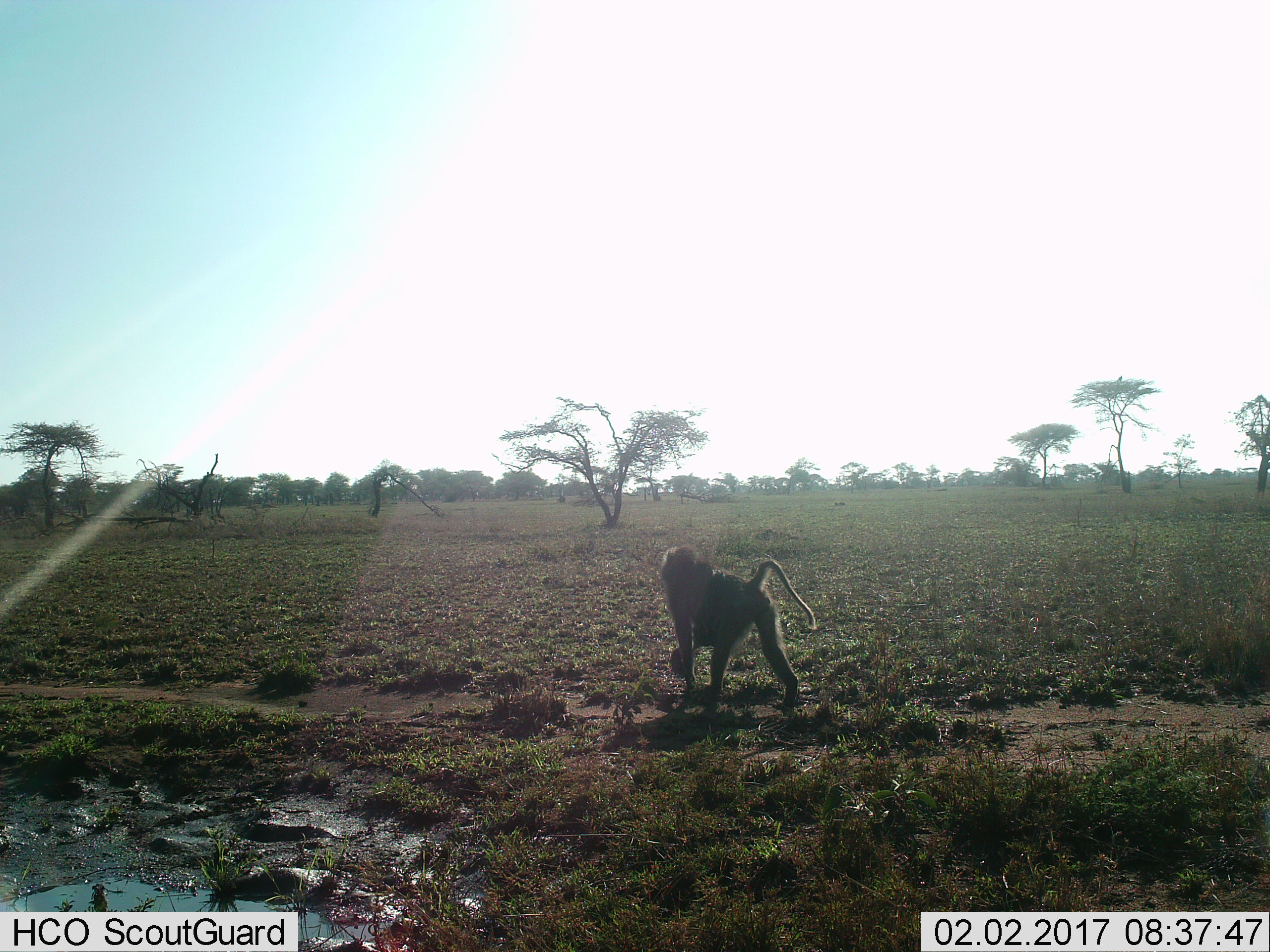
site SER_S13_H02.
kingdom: Animalia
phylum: Chordata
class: Mammalia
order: Primates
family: Cercopithecidae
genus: Papio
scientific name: Papio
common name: baboon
Baboon (Papio), count 1. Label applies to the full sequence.